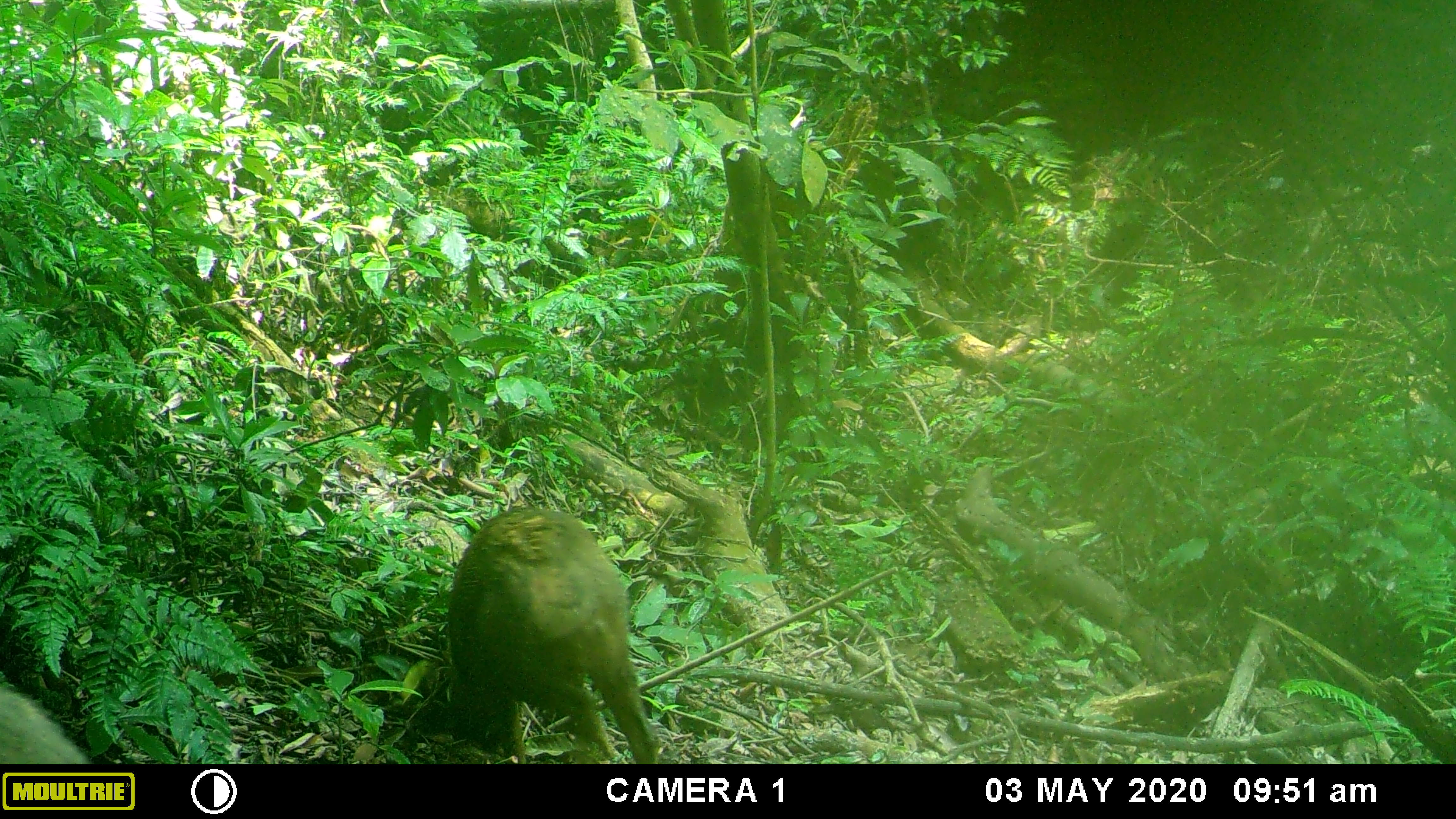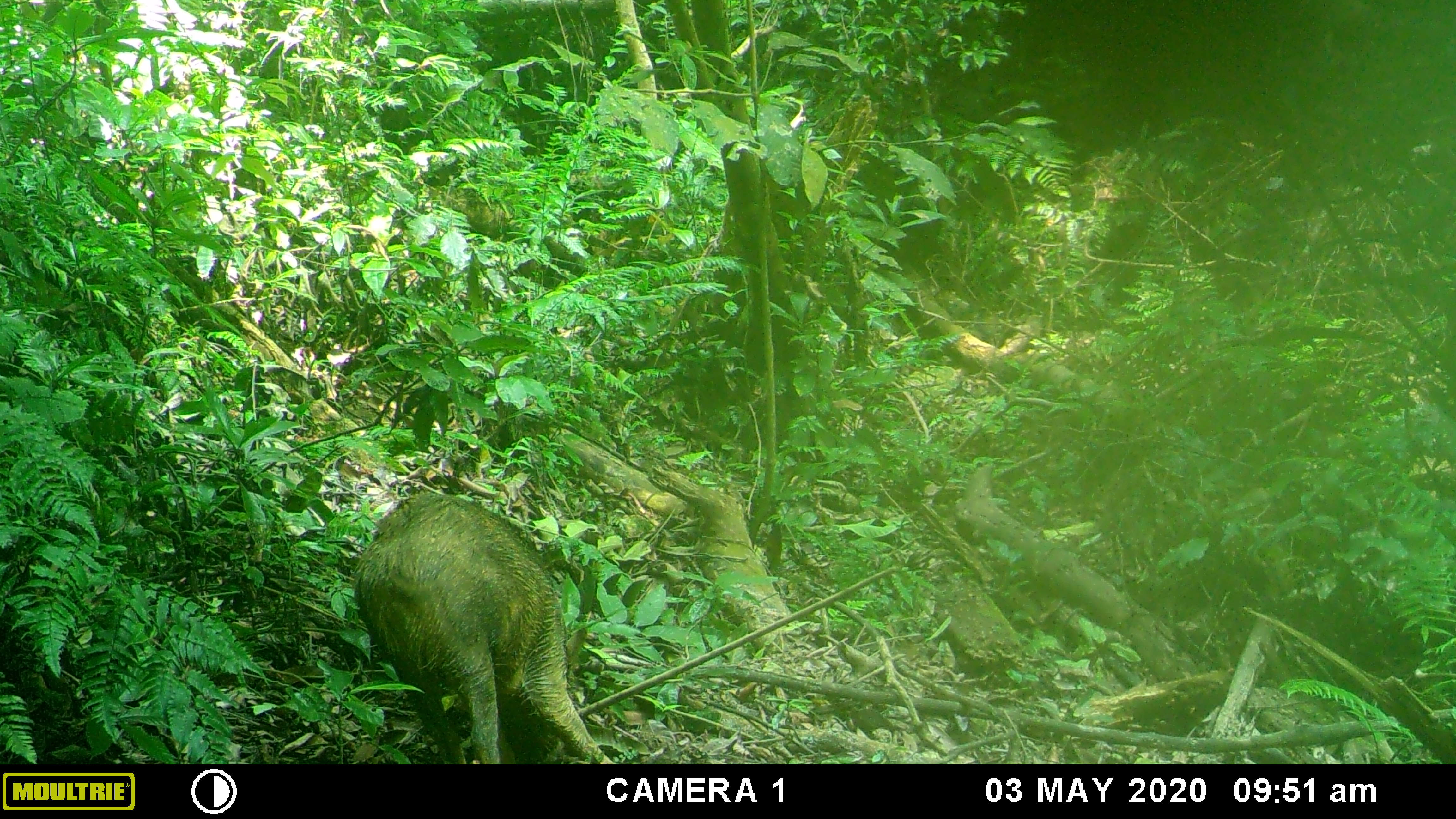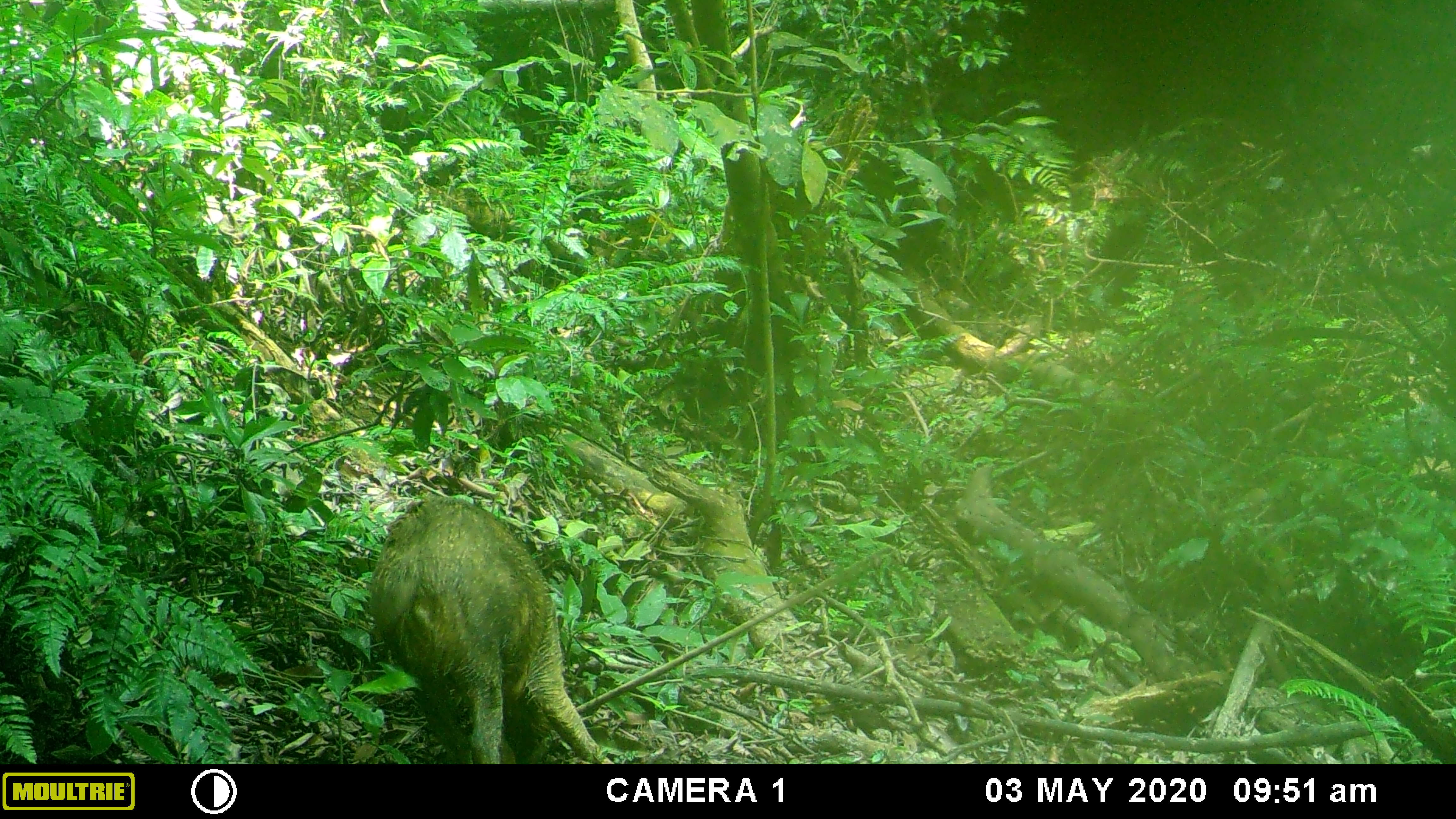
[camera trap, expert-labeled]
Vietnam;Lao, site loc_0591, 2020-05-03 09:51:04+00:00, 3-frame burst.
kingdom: Animalia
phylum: Chordata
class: Mammalia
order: Artiodactyla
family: Suidae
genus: Sus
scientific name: Sus scrofa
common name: eurasian wild pig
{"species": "eurasian wild pig (Sus scrofa)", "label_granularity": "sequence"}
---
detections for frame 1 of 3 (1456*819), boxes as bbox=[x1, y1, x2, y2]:
eurasian wild pig: bbox=[440, 504, 662, 761]; bbox=[0, 681, 96, 762]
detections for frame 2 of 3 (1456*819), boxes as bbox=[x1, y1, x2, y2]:
eurasian wild pig: bbox=[351, 490, 616, 764]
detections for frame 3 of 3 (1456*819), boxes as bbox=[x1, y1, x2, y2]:
eurasian wild pig: bbox=[368, 495, 615, 764]